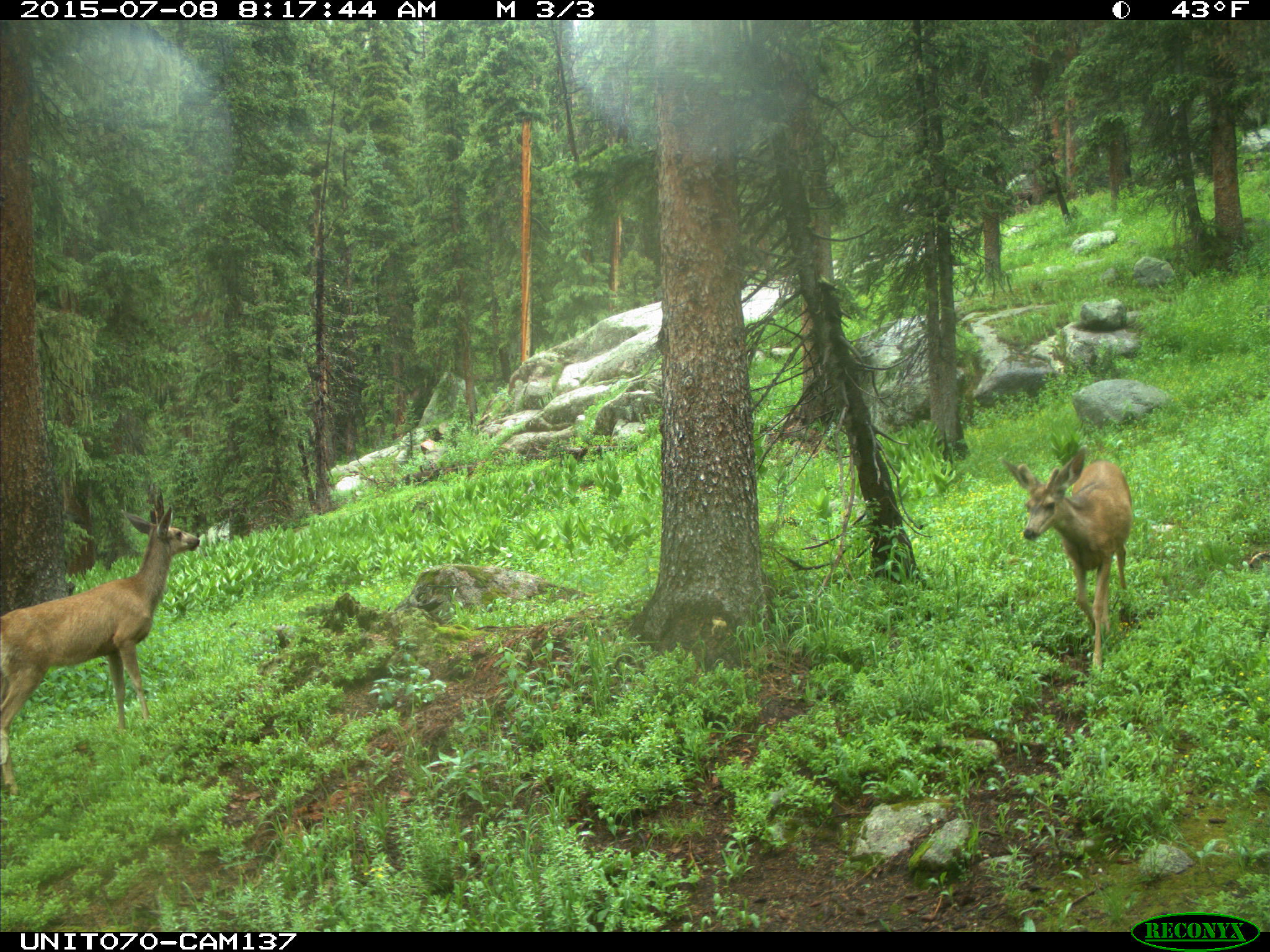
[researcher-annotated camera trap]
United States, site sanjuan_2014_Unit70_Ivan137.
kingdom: Animalia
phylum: Chordata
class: Mammalia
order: Artiodactyla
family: Cervidae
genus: Odocoileus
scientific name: Odocoileus hemionus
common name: mule deer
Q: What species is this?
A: Odocoileus hemionus (mule deer).